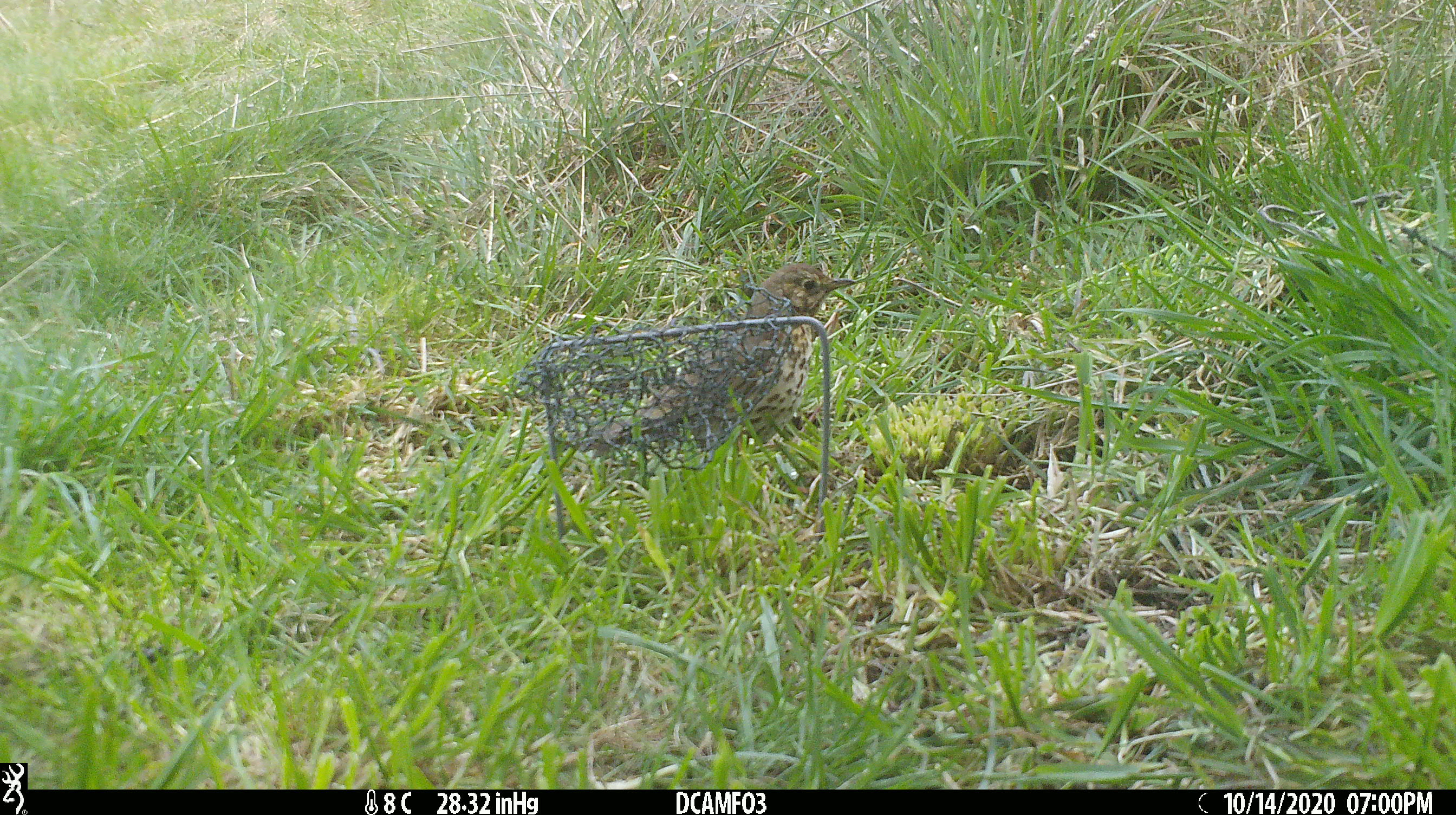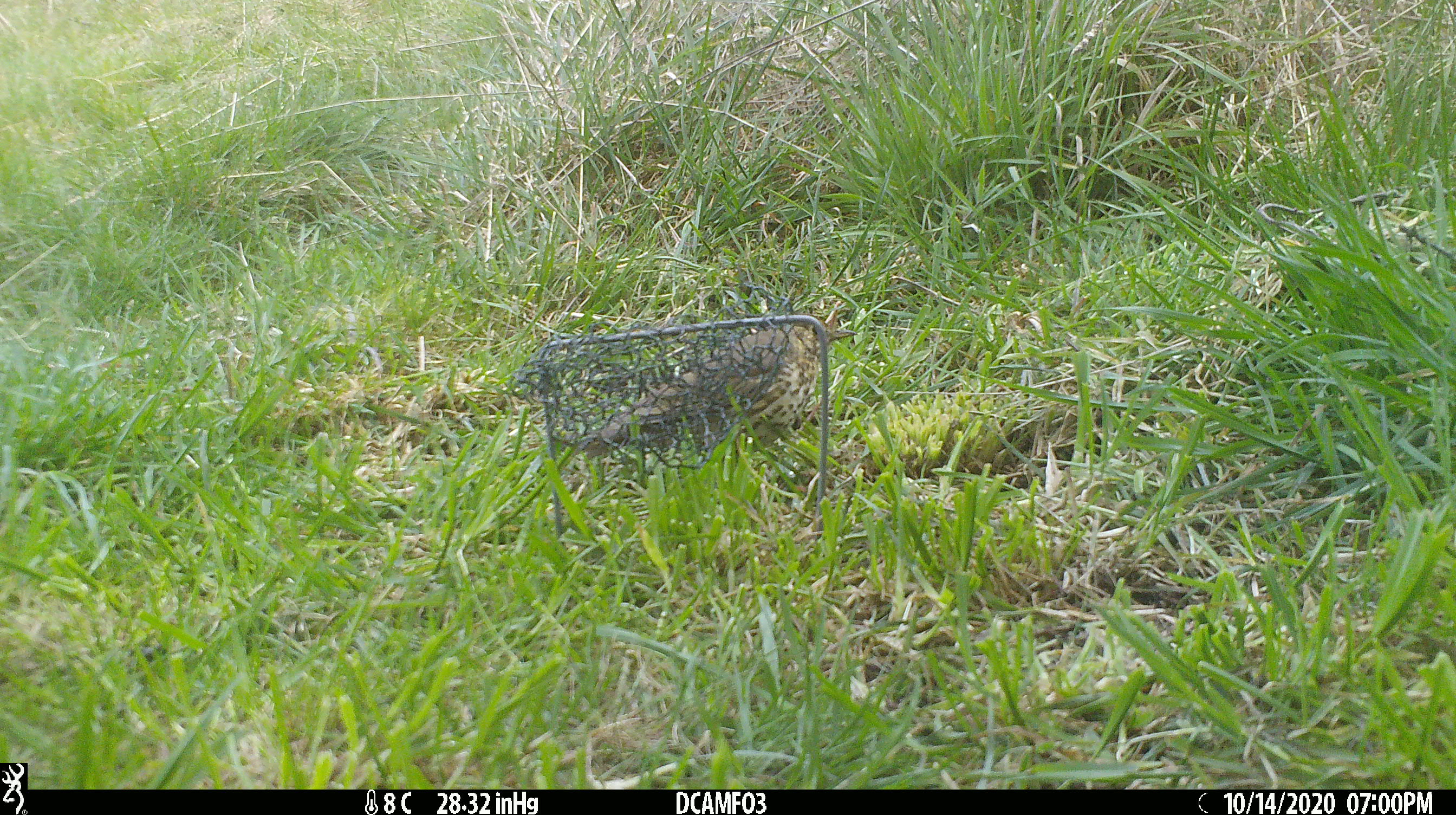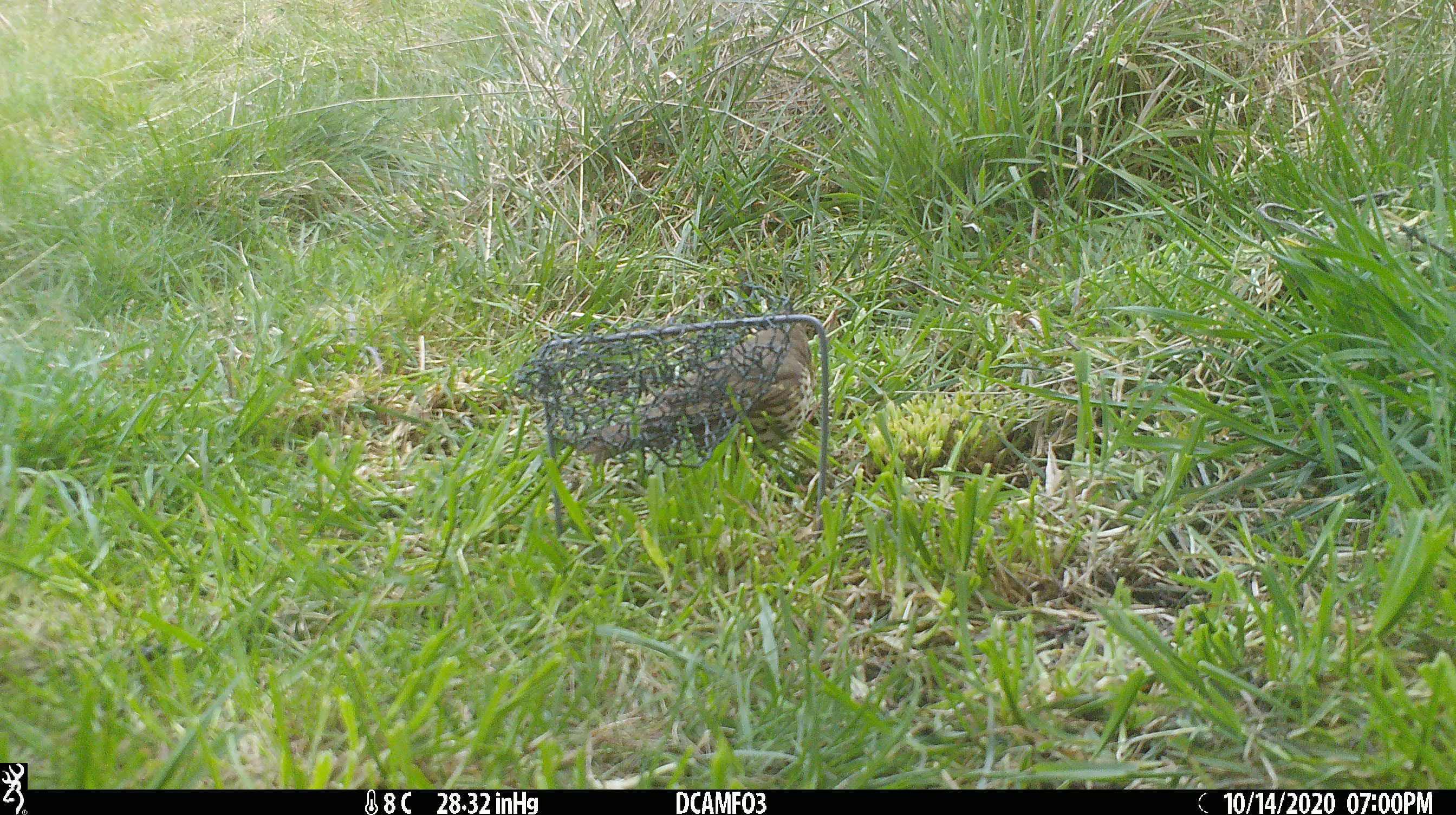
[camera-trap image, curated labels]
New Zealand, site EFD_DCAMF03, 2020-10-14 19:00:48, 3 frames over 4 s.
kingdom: Animalia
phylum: Chordata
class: Aves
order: Passeriformes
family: Turdidae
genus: Turdus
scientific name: Turdus philomelos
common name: song thrush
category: thrush